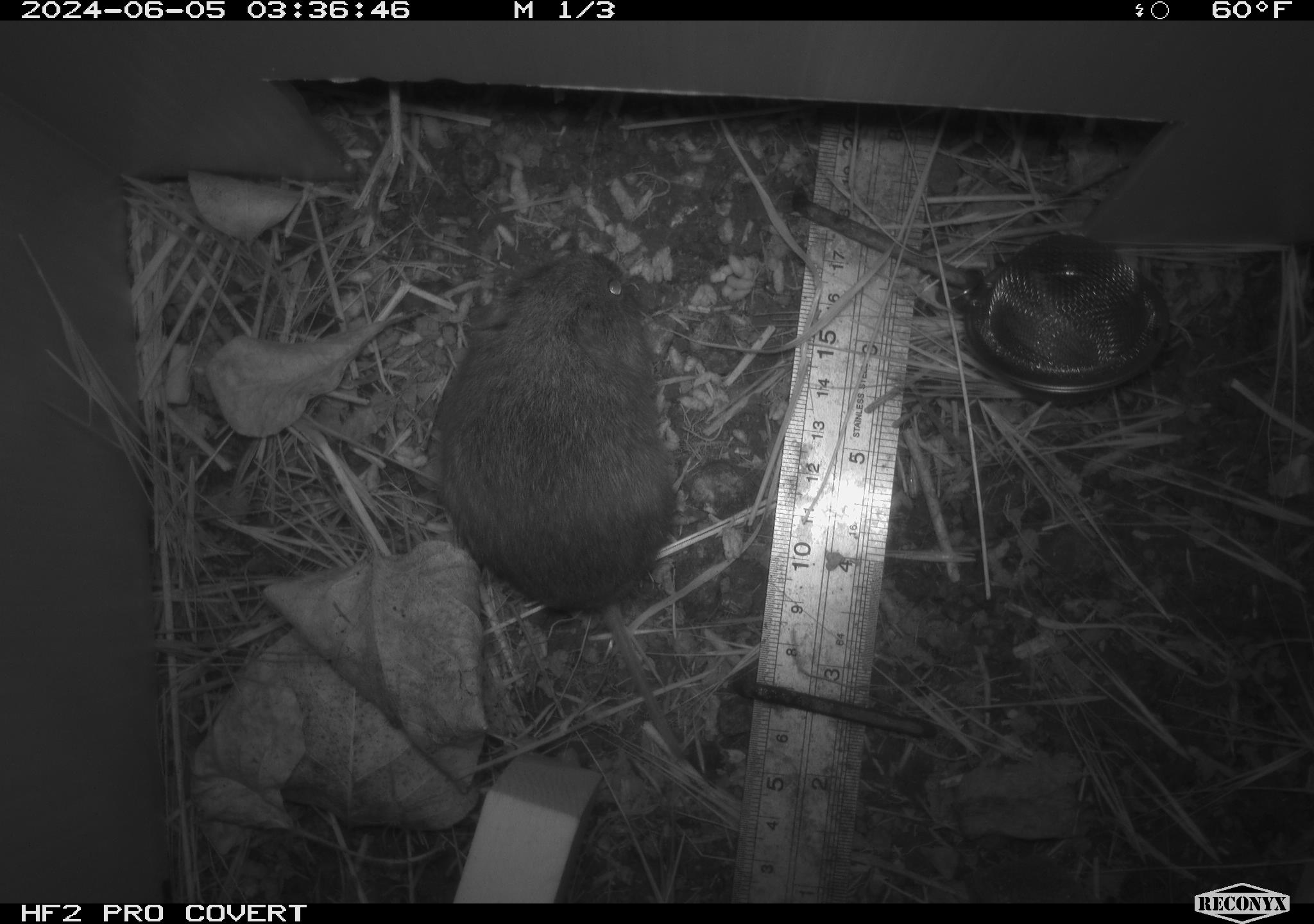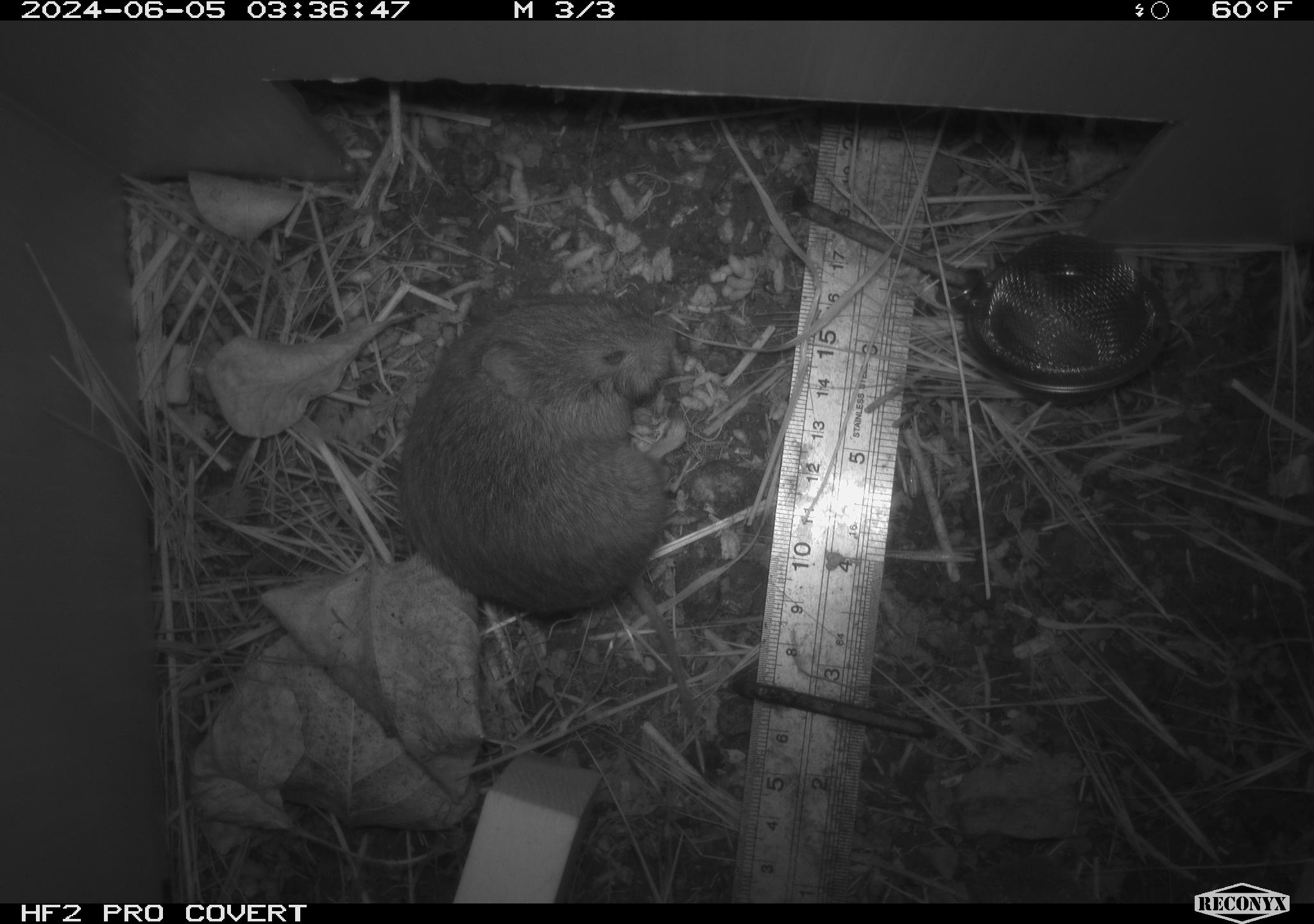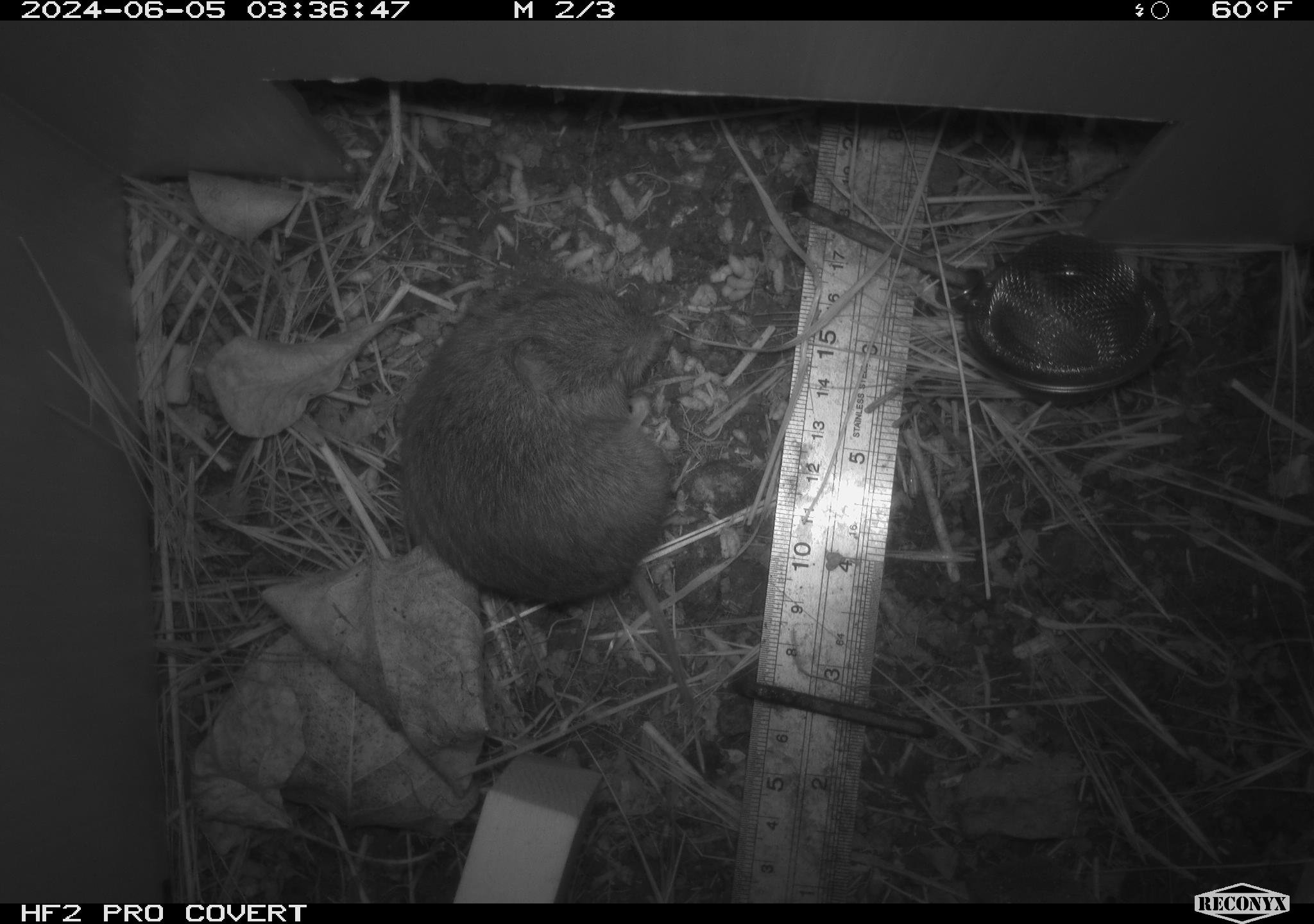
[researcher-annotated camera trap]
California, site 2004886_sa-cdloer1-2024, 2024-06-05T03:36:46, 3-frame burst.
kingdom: Animalia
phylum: Chordata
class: Mammalia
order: Rodentia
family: Cricetidae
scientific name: Arvicolinae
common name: voles, lemmings, and muskrats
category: arvicolinae subfamily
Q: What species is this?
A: Arvicolinae subfamily (voles, lemmings, and muskrats) (Arvicolinae).